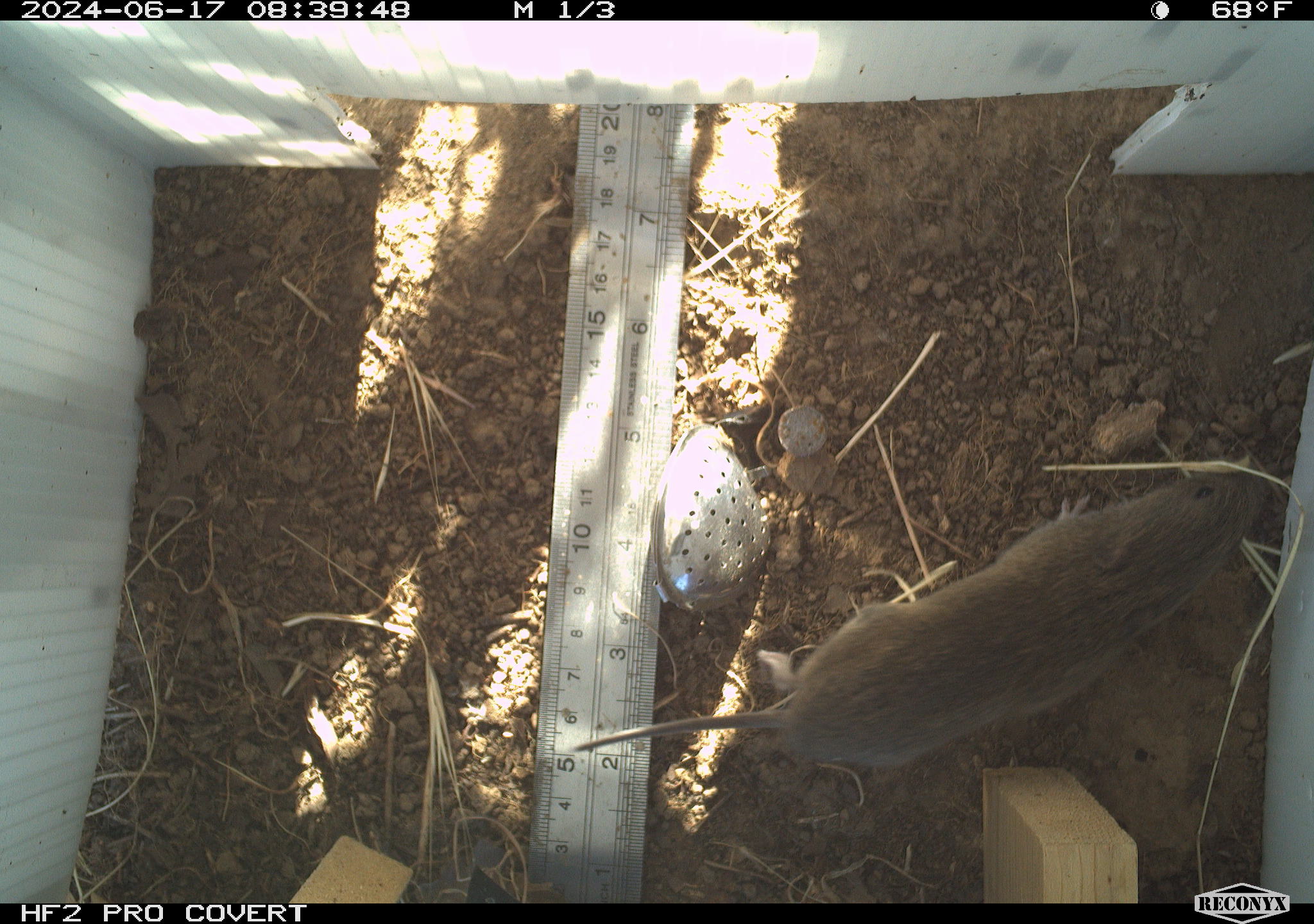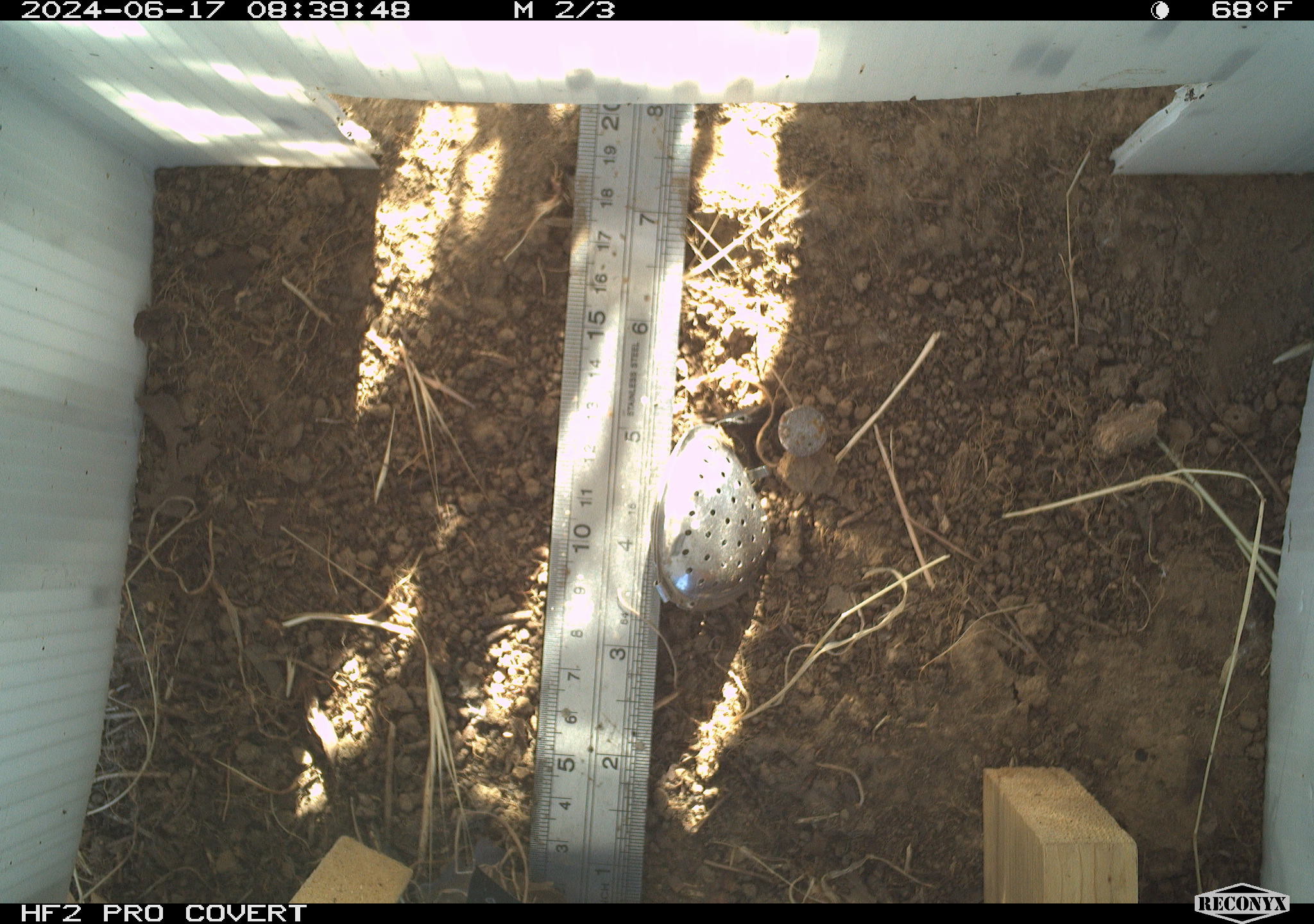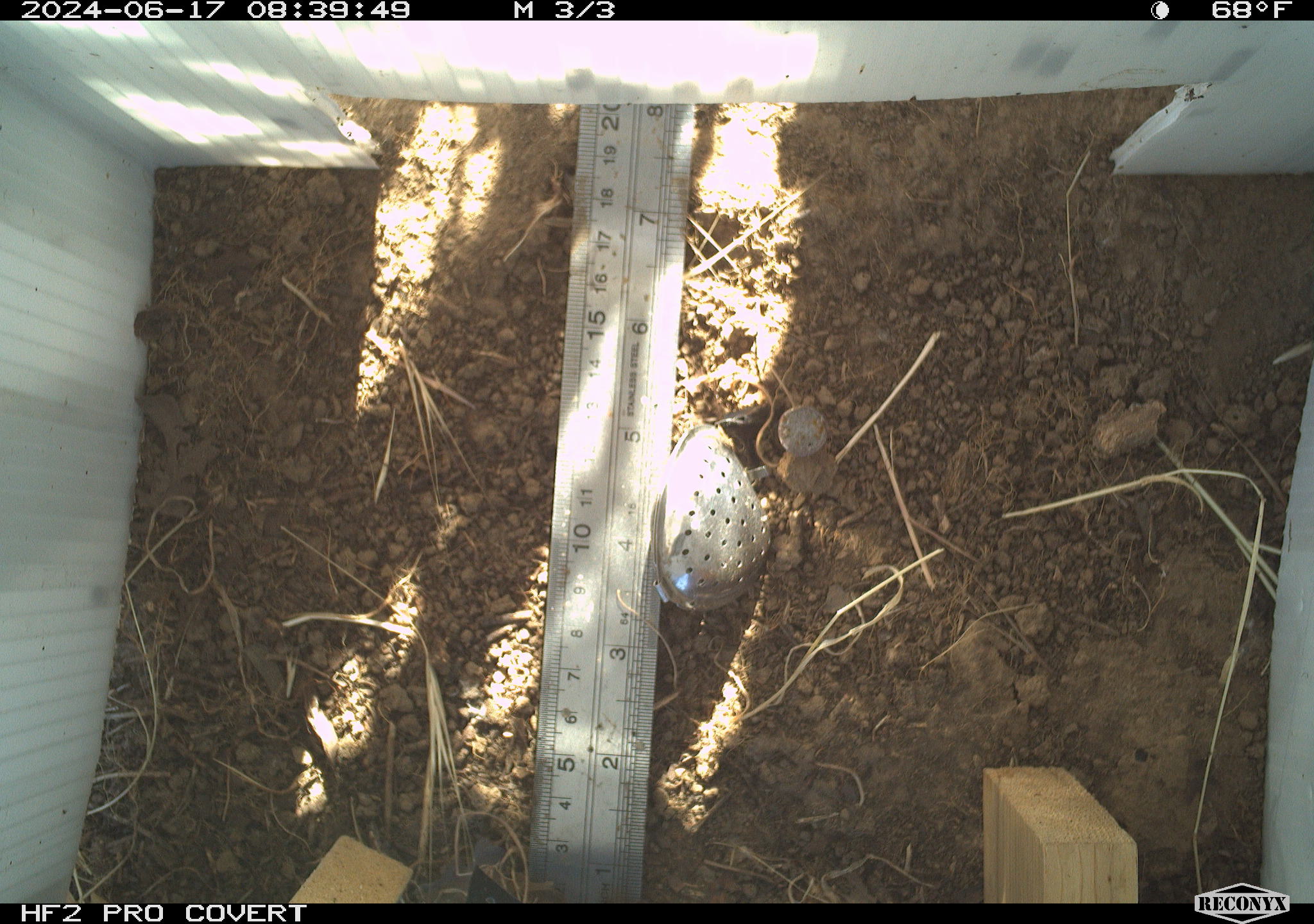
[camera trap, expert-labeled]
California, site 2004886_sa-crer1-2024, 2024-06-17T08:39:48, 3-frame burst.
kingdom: Animalia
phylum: Chordata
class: Mammalia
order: Rodentia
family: Cricetidae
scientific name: Arvicolinae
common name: voles, lemmings, and muskrats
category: arvicolinae subfamily